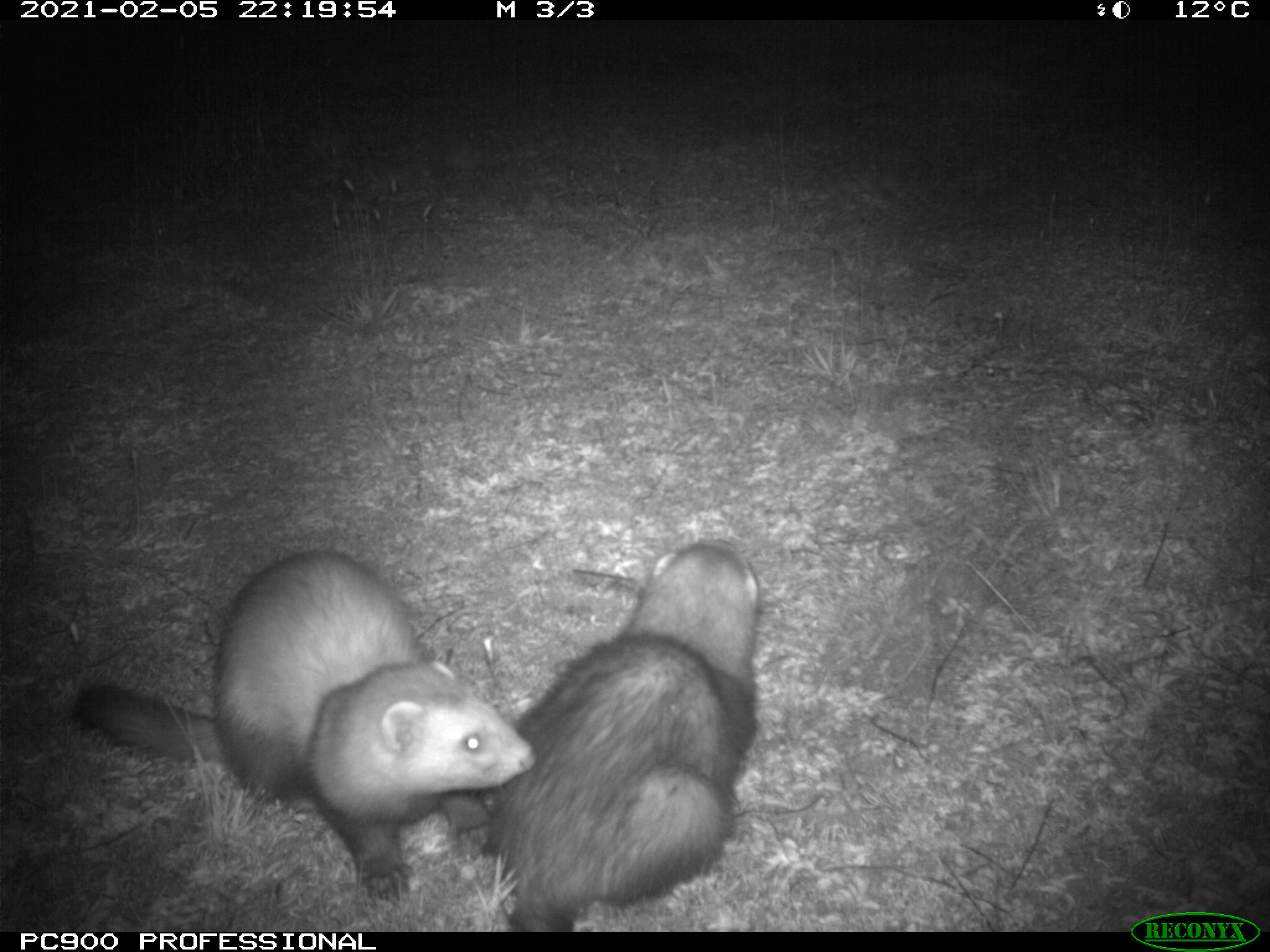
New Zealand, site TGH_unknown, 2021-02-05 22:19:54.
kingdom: Animalia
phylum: Chordata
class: Mammalia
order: Carnivora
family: Mustelidae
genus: Mustela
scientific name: Mustela furo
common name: ferret